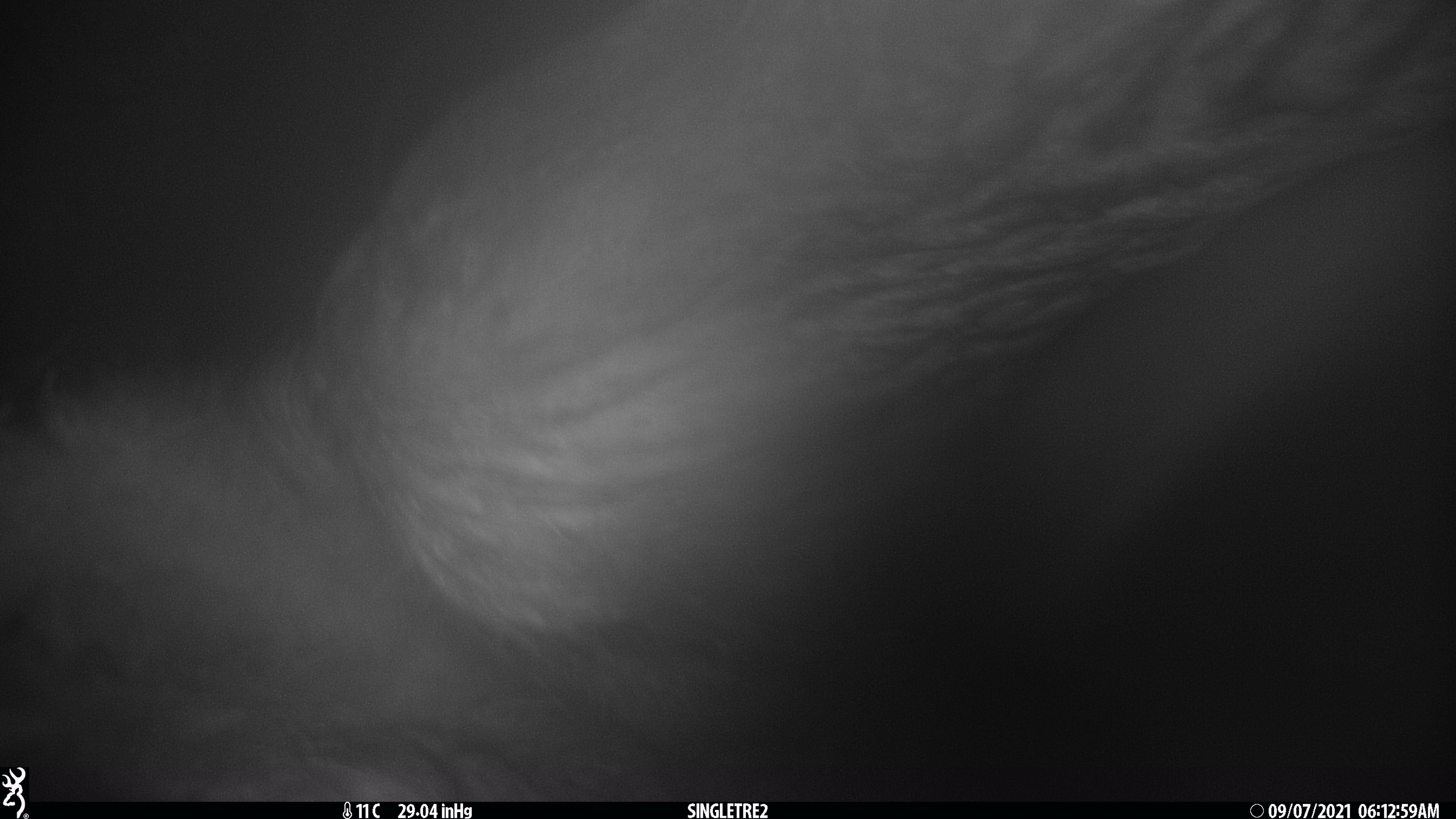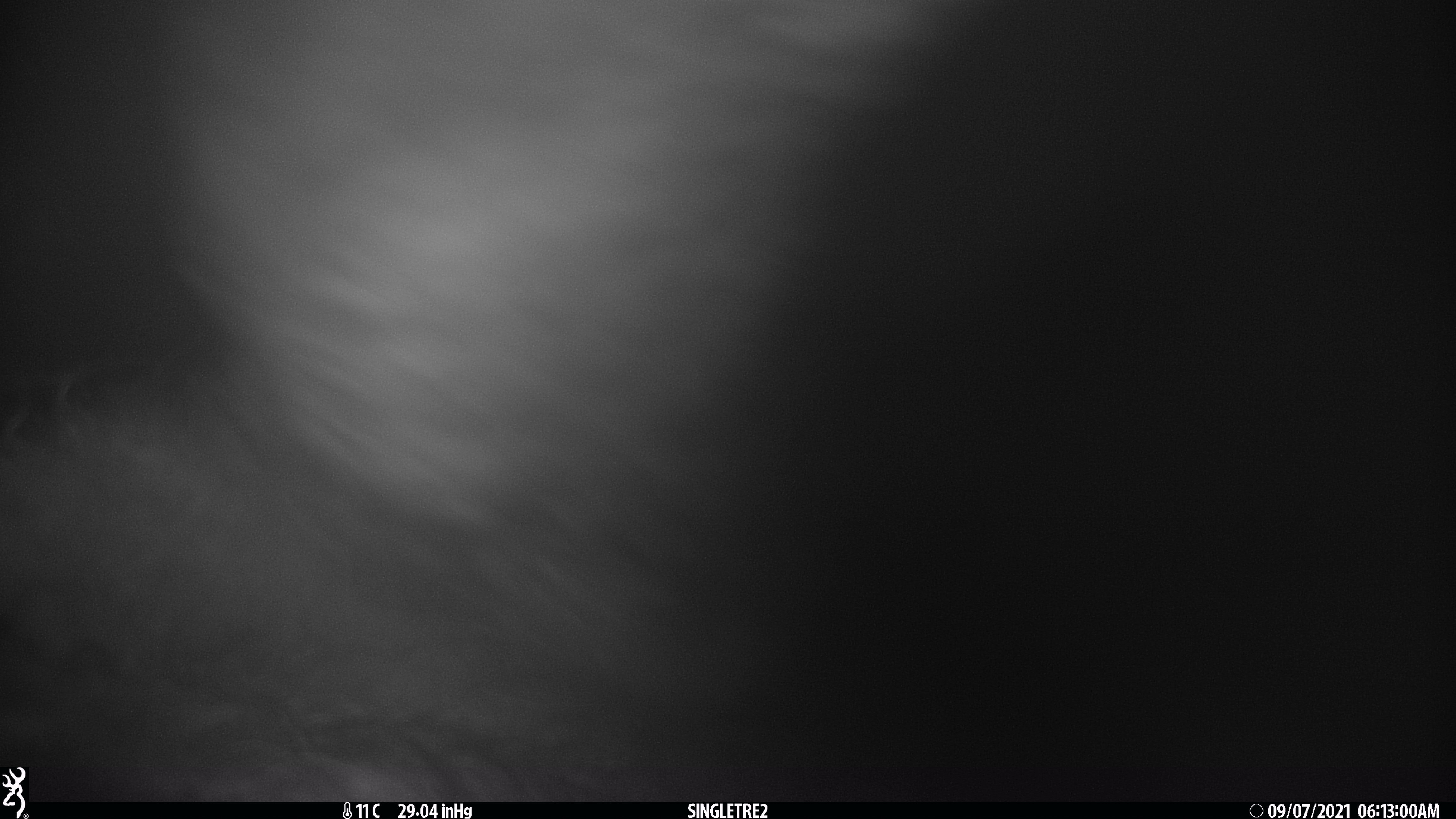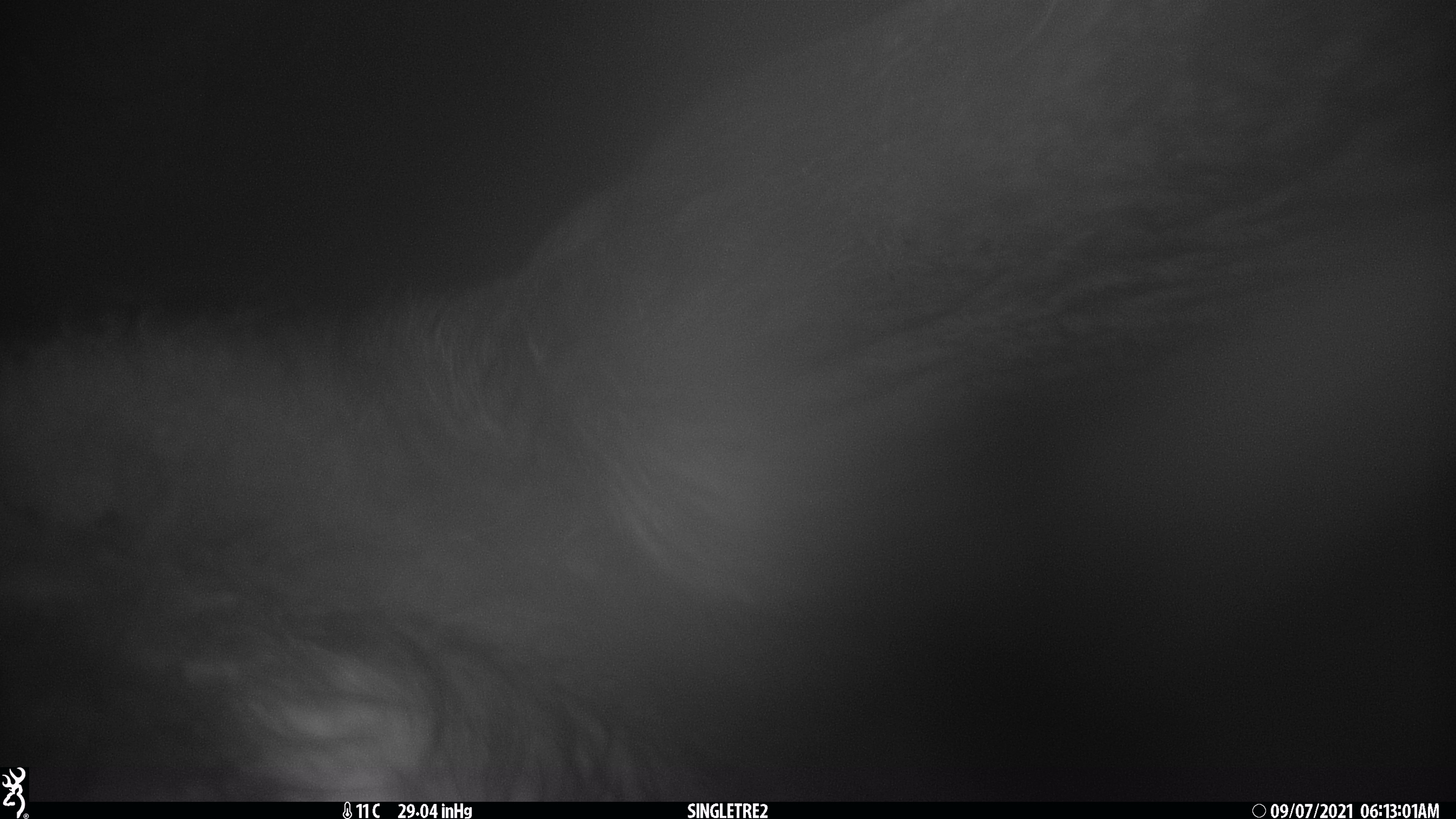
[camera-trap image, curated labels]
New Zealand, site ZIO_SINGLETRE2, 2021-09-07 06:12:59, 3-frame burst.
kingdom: Animalia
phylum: Chordata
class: Mammalia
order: Diprotodontia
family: Phalangeridae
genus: Trichosurus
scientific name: Trichosurus vulpecula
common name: common brushtail possum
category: possum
Possum (common brushtail possum) (Trichosurus vulpecula).